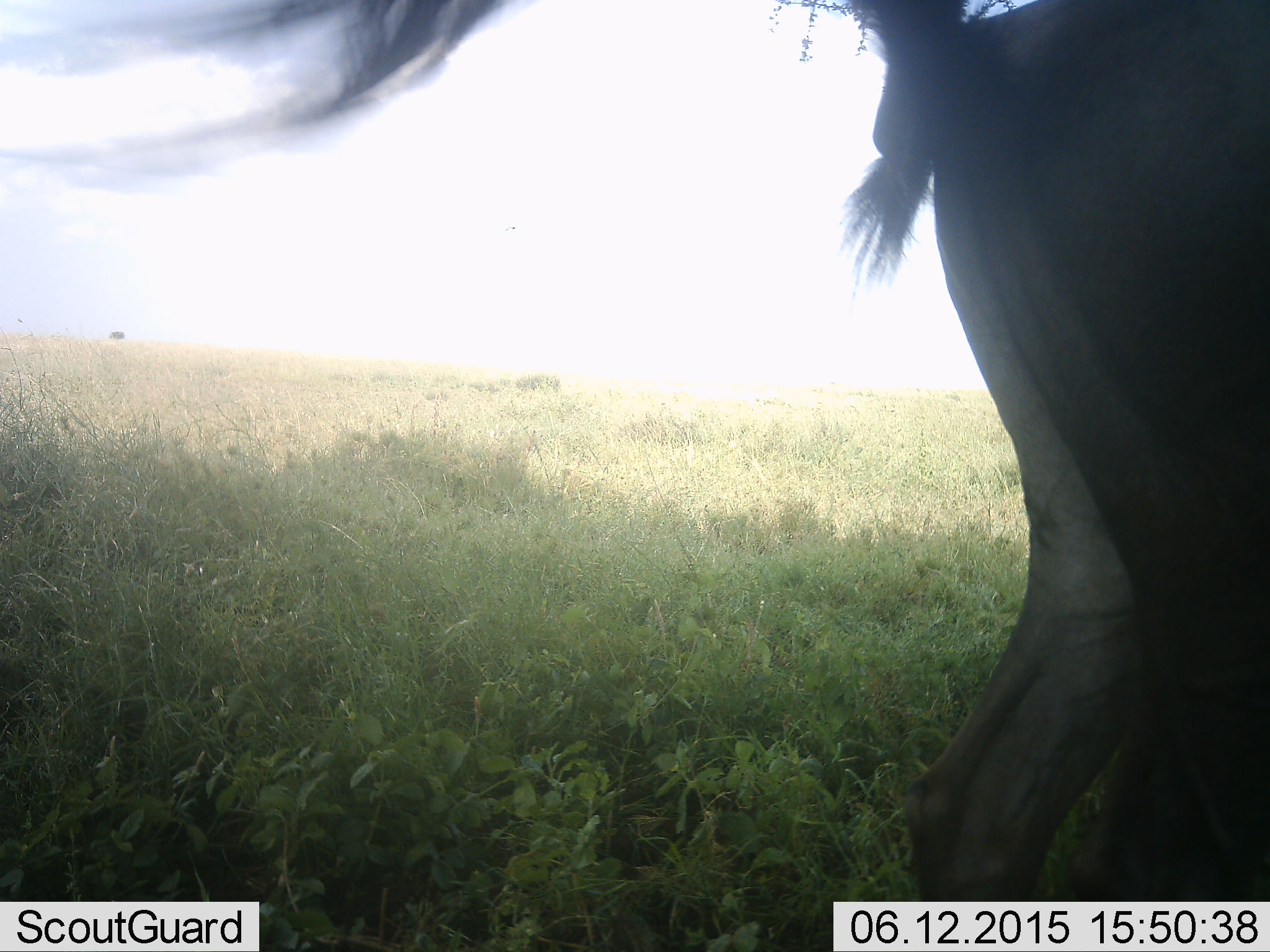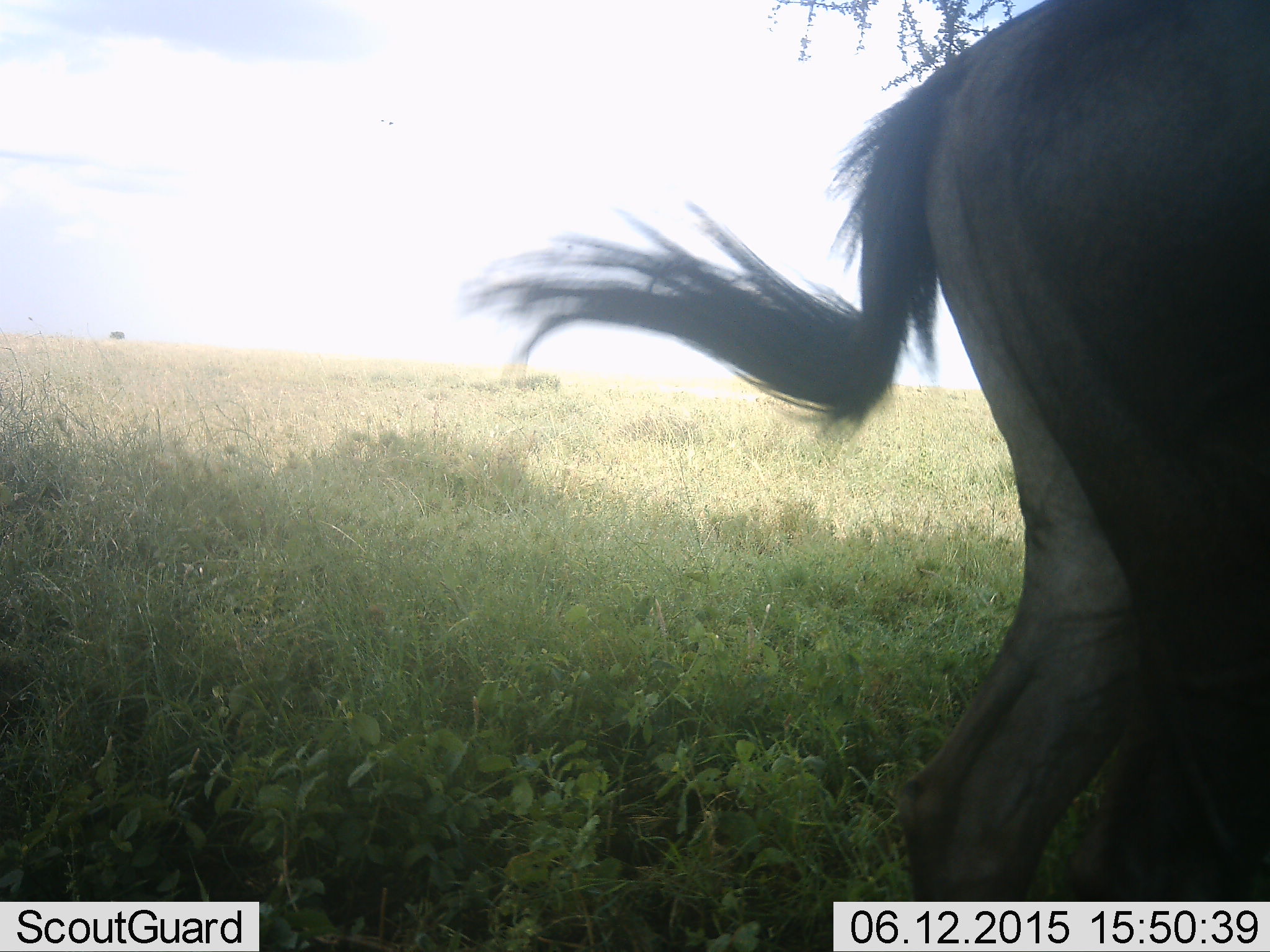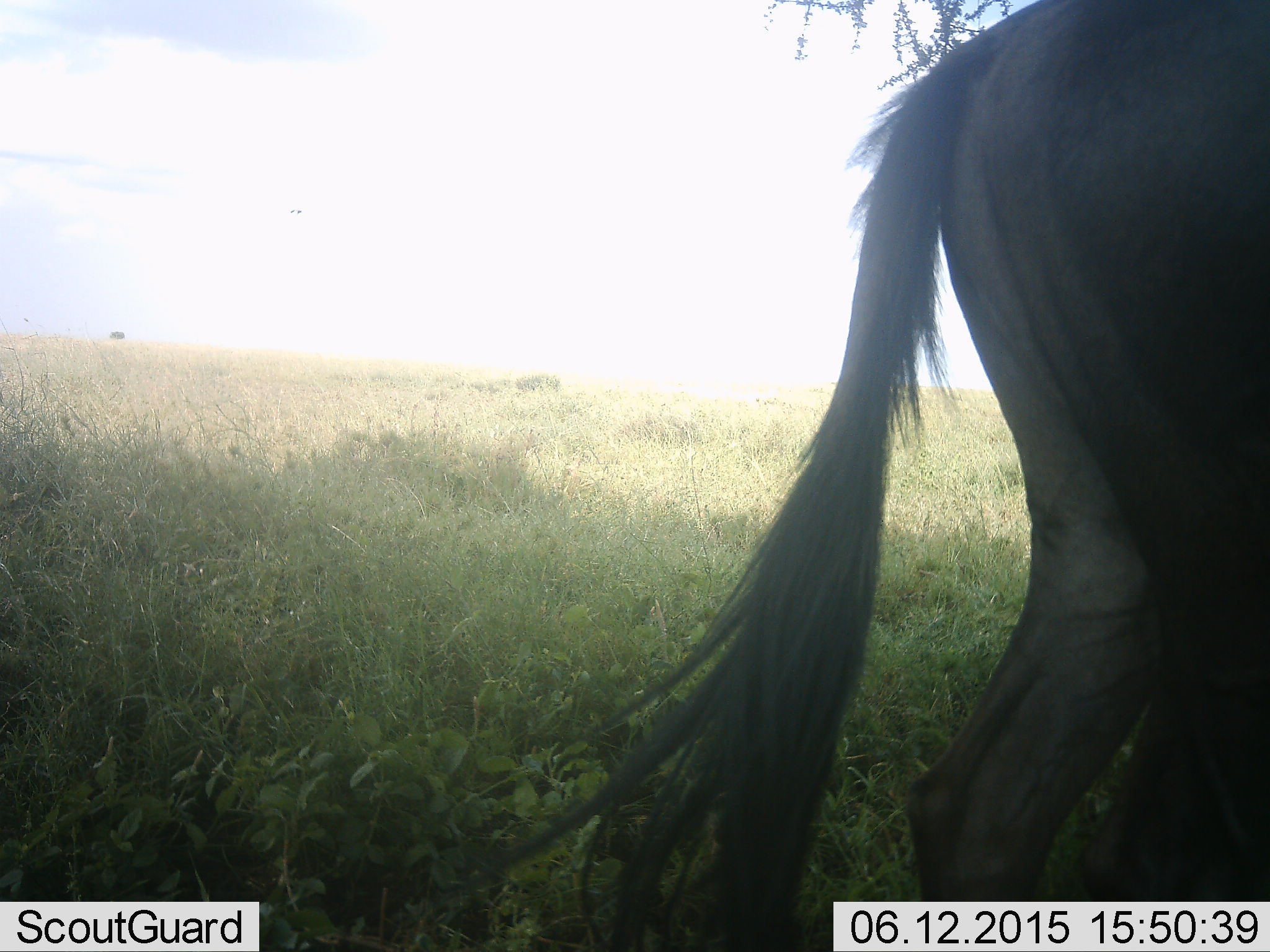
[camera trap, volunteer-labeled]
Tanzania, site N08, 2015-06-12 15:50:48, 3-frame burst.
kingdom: Animalia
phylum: Chordata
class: Mammalia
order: Artiodactyla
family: Bovidae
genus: Connochaetes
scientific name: Connochaetes taurinus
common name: blue wildebeest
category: wildebeest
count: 1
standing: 91%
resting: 0%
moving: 9%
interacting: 0%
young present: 0%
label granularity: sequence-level